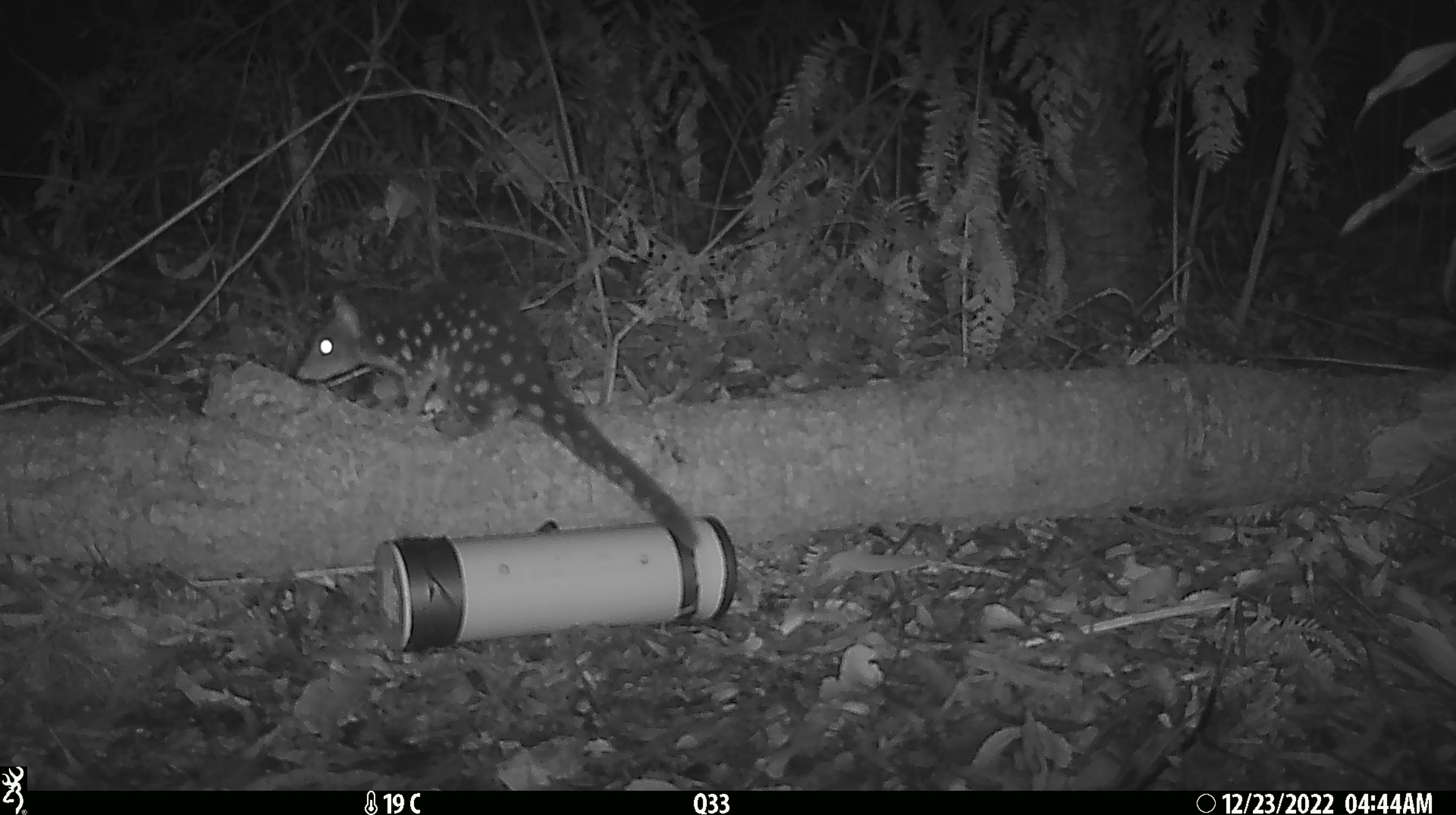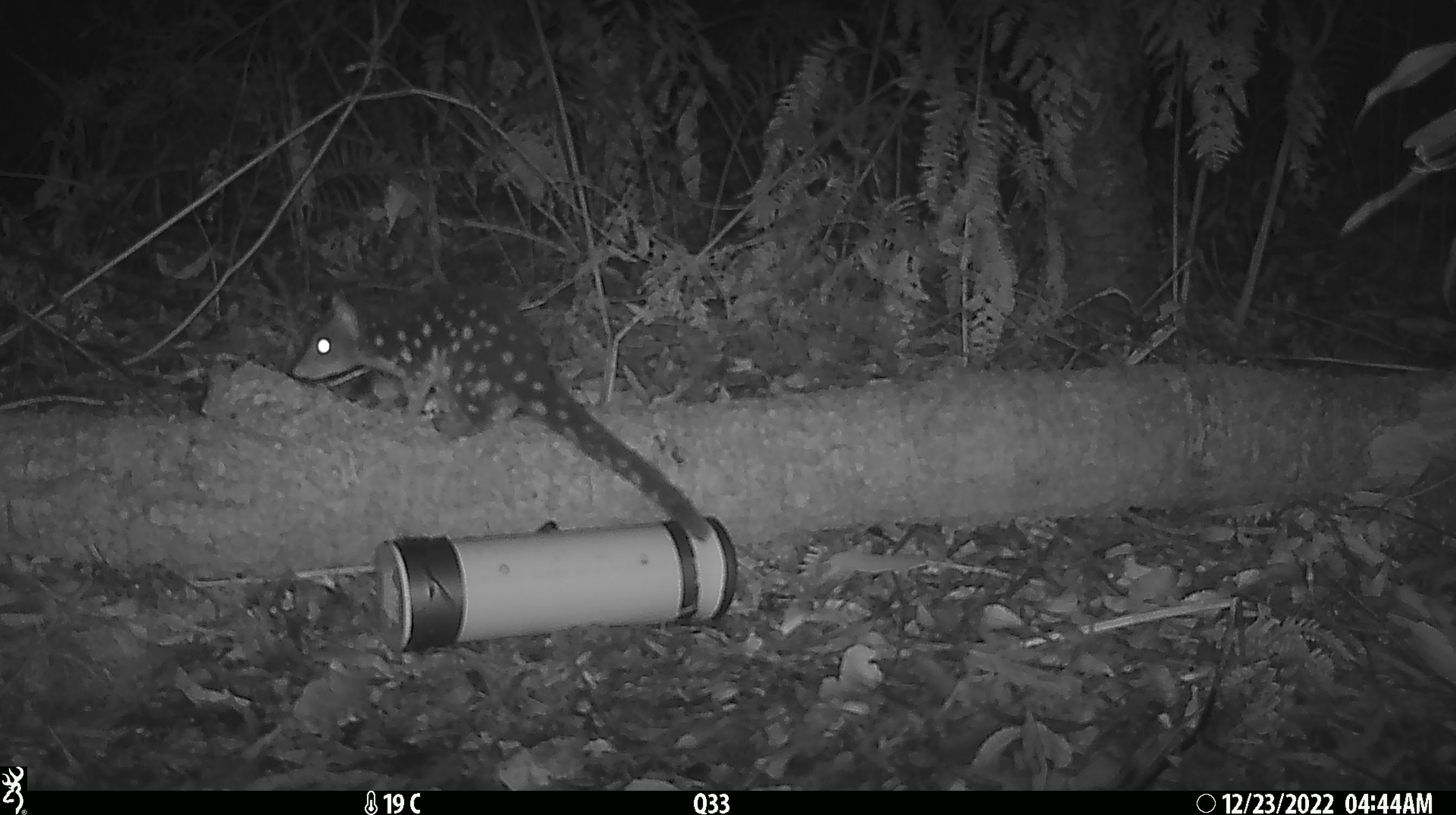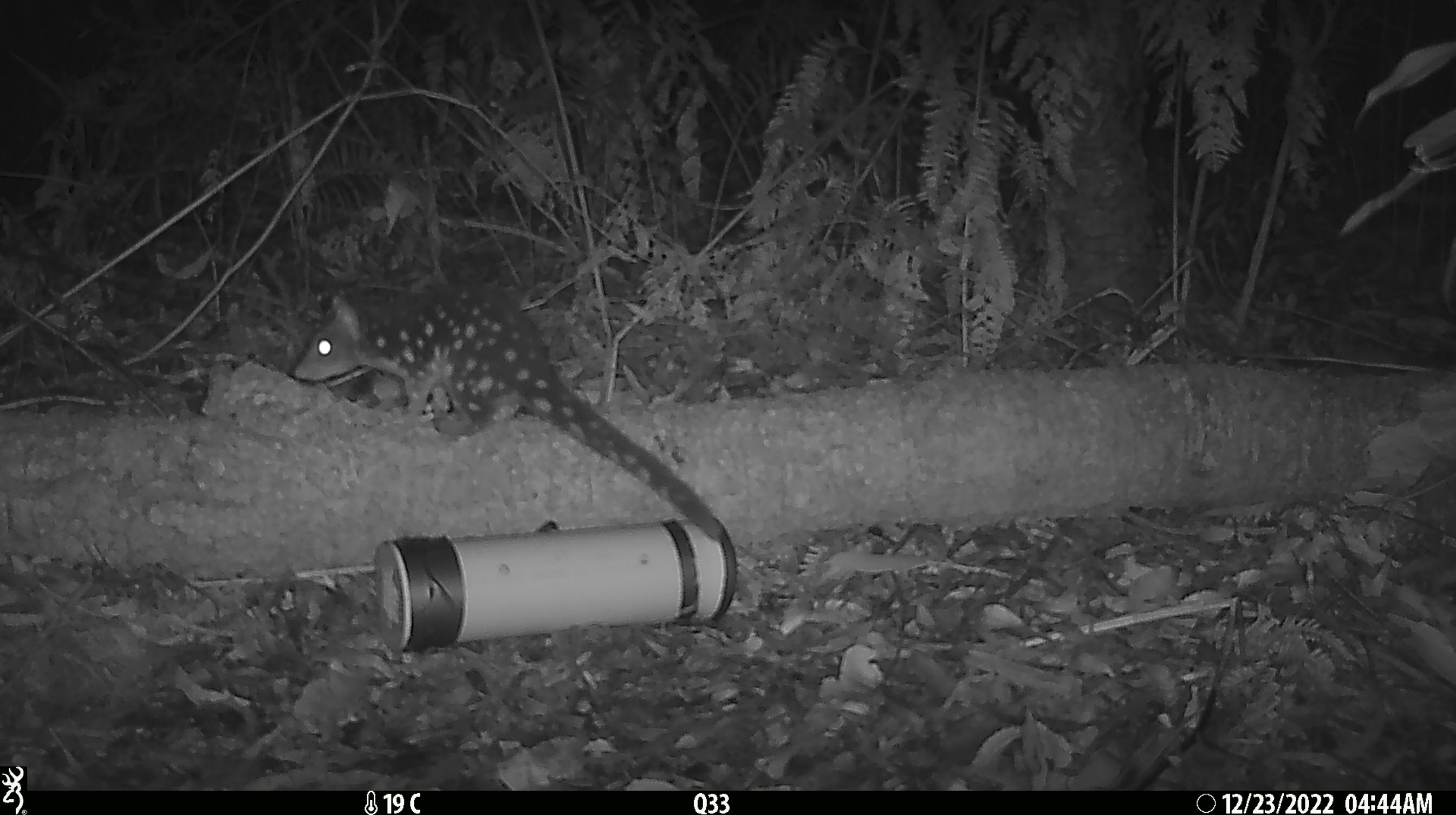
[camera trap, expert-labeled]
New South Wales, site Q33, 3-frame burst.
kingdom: Animalia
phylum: Chordata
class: Mammalia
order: Dasyuromorphia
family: Dasyuridae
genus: Dasyurus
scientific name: Dasyurus maculatus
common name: spotted-tailed quoll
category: quoll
Quoll (spotted-tailed quoll) (Dasyurus maculatus).